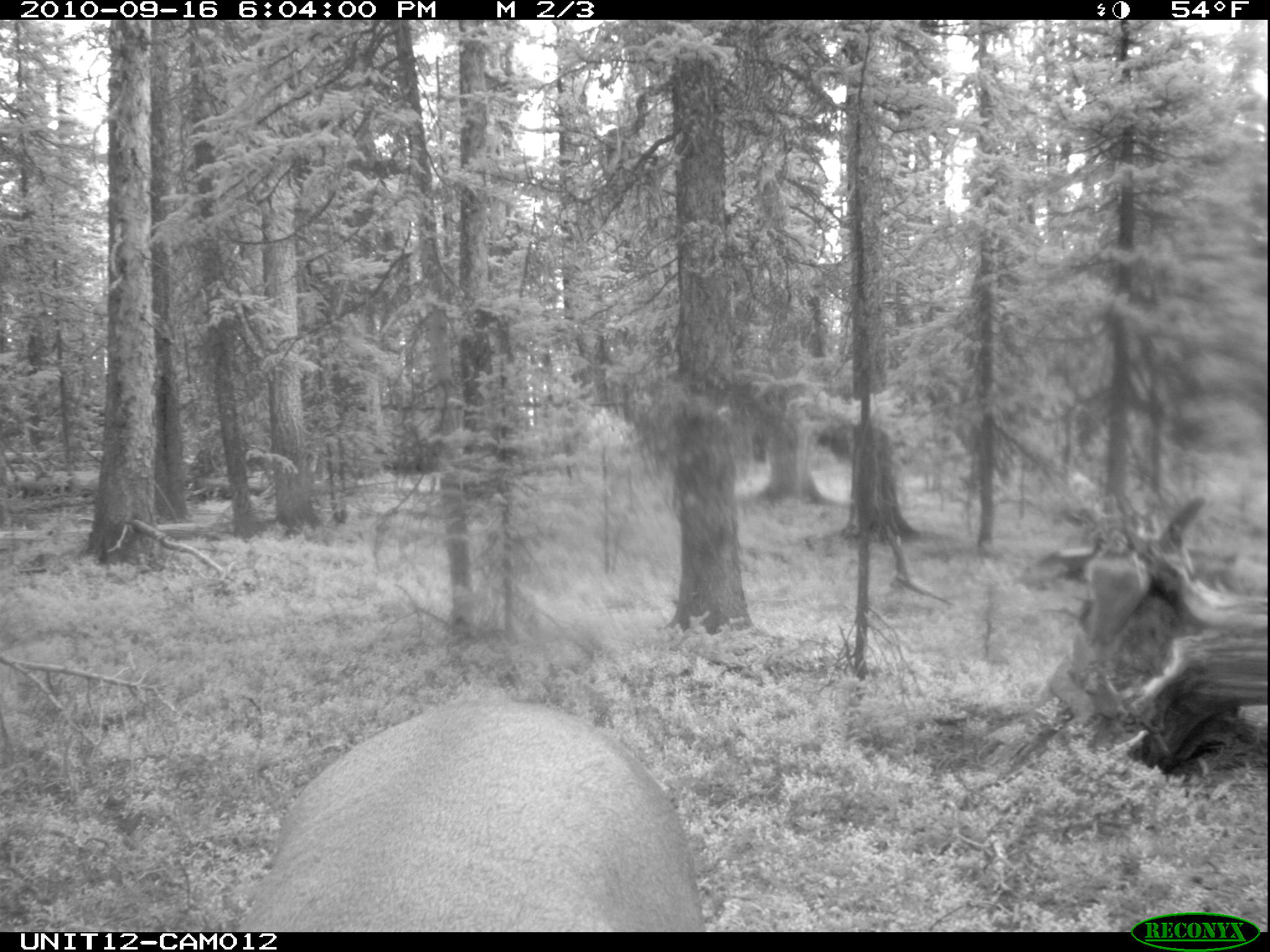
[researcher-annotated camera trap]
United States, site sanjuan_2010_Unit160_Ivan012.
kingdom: Animalia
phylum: Chordata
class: Mammalia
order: Artiodactyla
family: Cervidae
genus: Cervus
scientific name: Cervus elaphus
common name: red deer